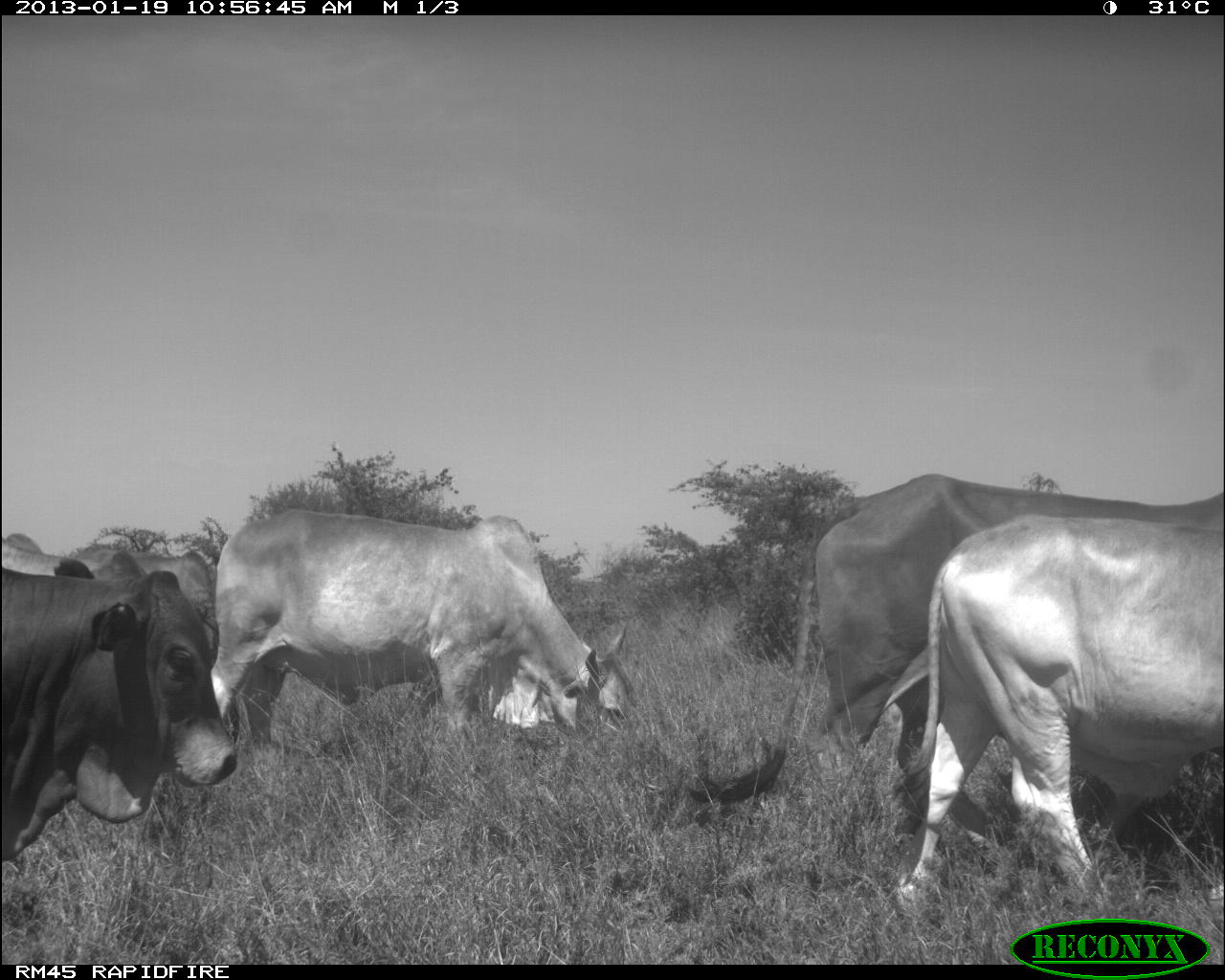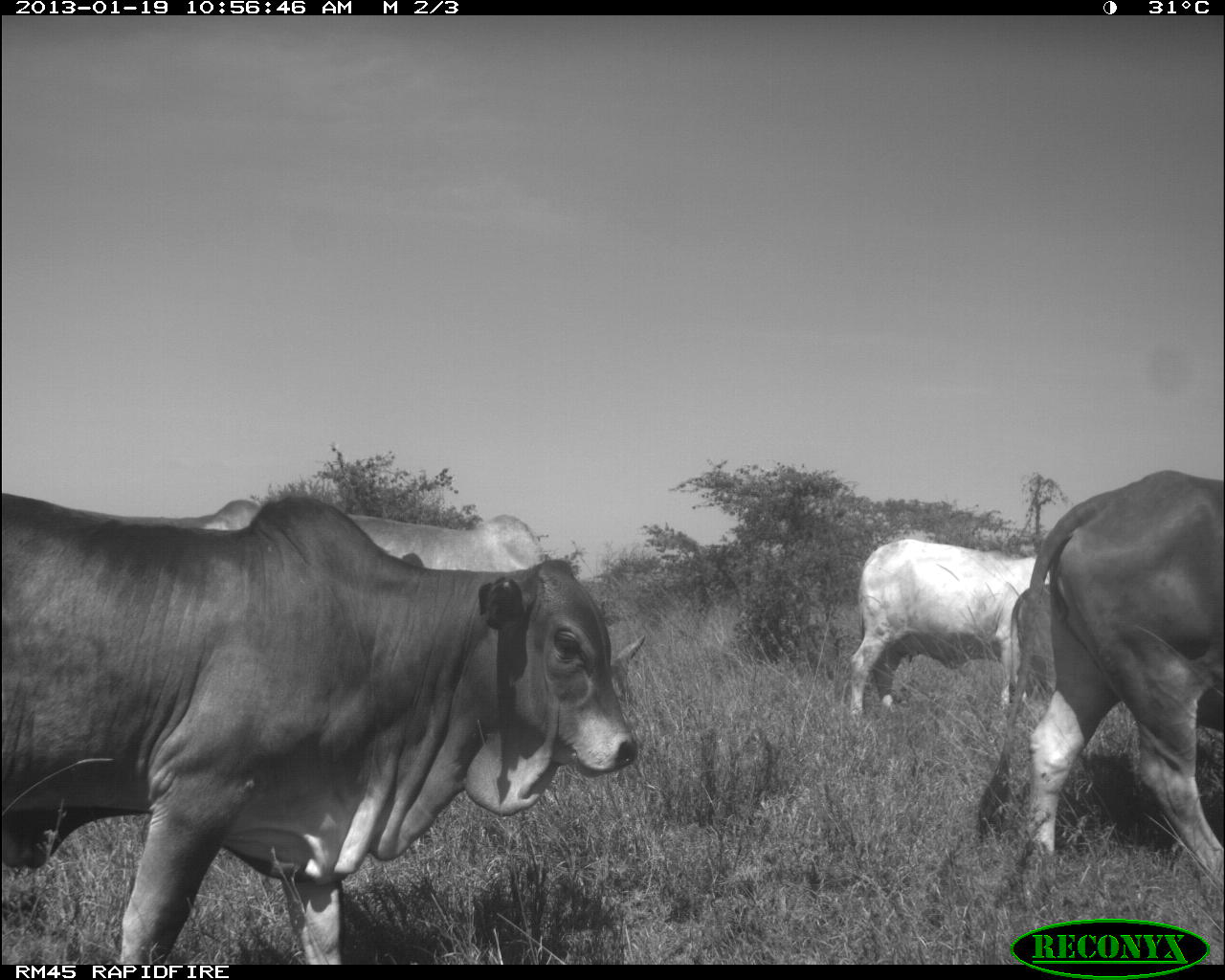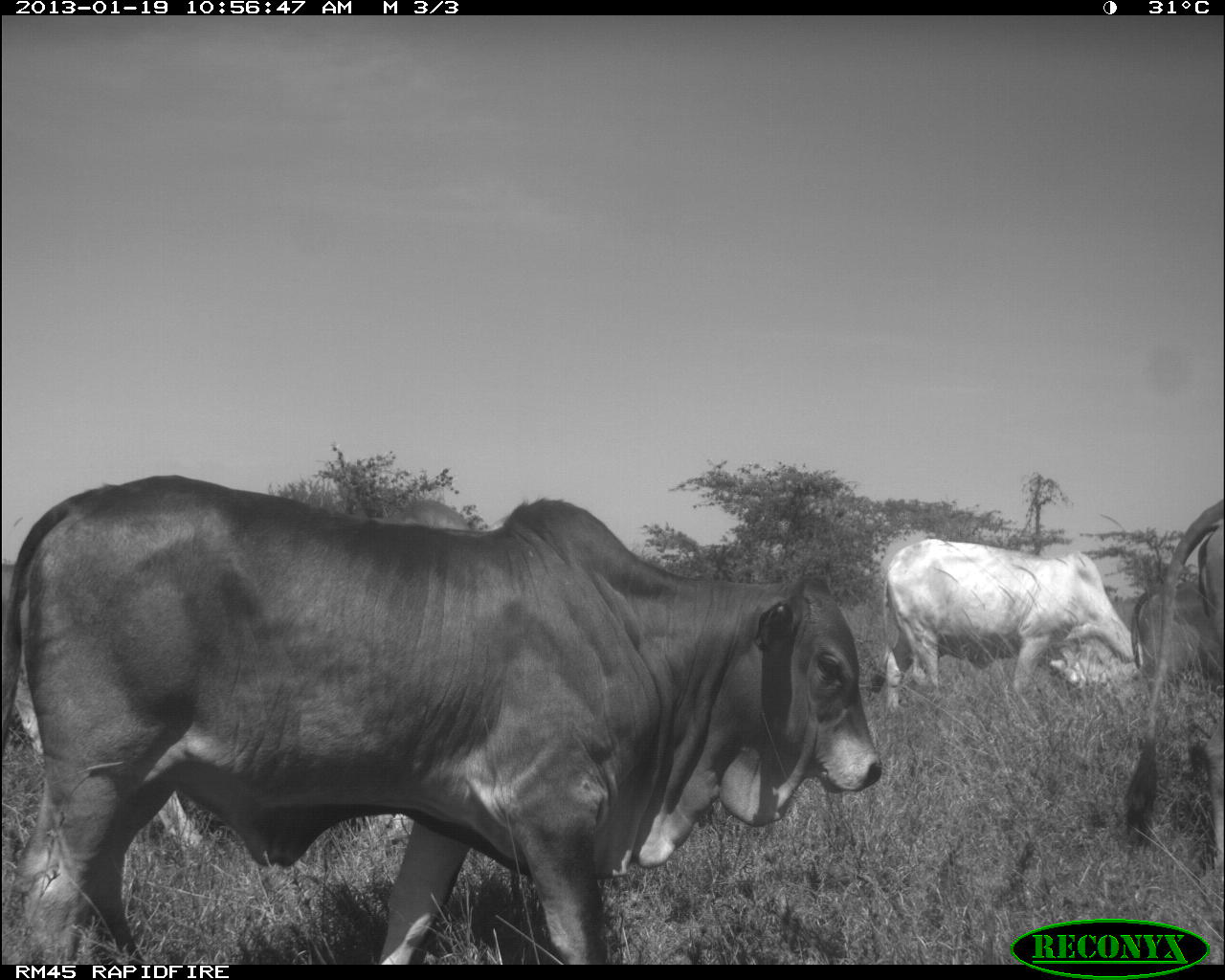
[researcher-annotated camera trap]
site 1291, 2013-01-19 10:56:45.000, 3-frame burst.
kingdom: Animalia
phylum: Chordata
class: Mammalia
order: Artiodactyla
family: Bovidae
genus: Bos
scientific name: Bos taurus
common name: domestic cattle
Bos taurus (domestic cattle), count 5.